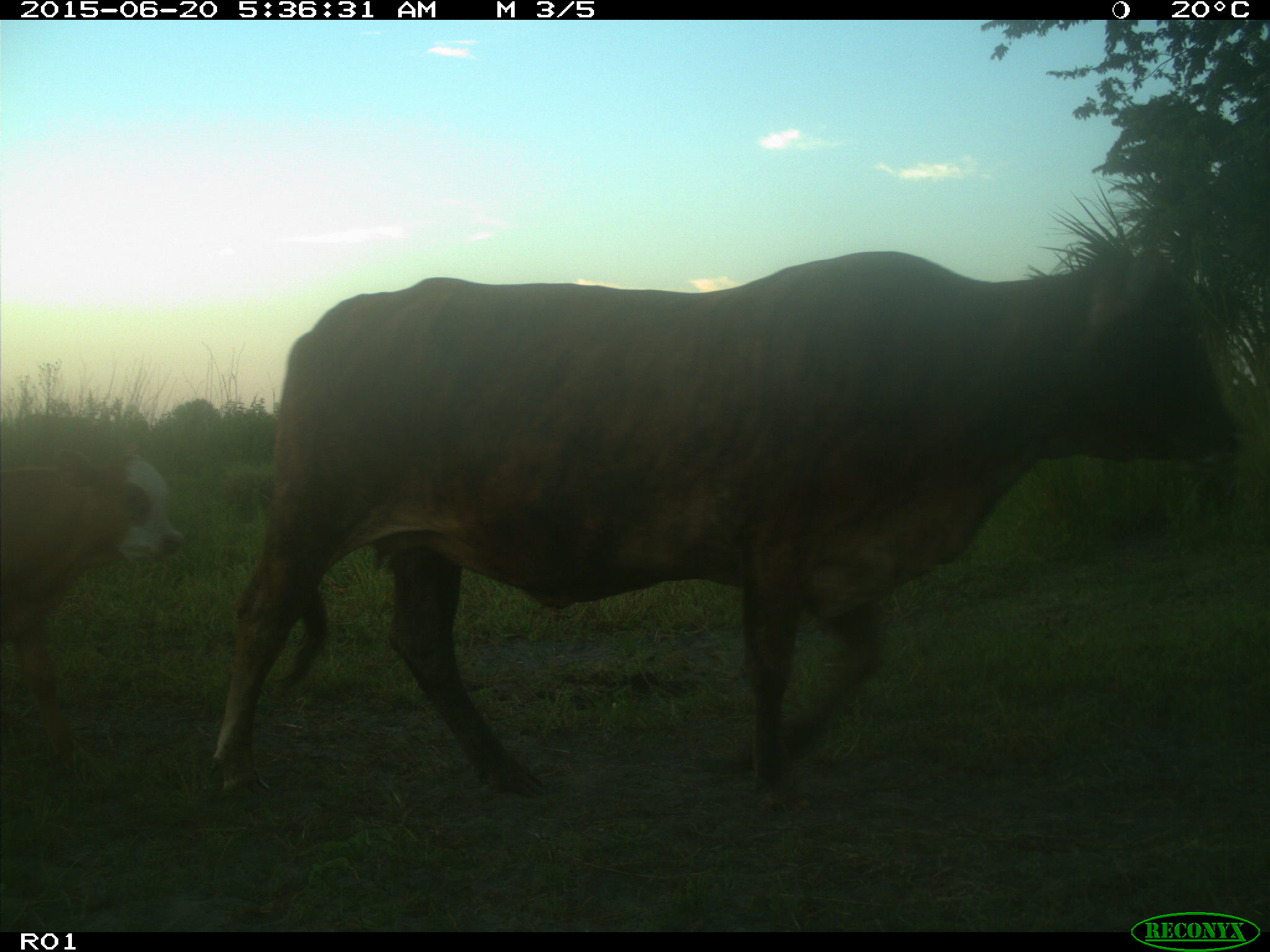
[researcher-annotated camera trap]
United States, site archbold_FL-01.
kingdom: Animalia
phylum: Chordata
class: Mammalia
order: Artiodactyla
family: Bovidae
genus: Bos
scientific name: Bos taurus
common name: domestic cow